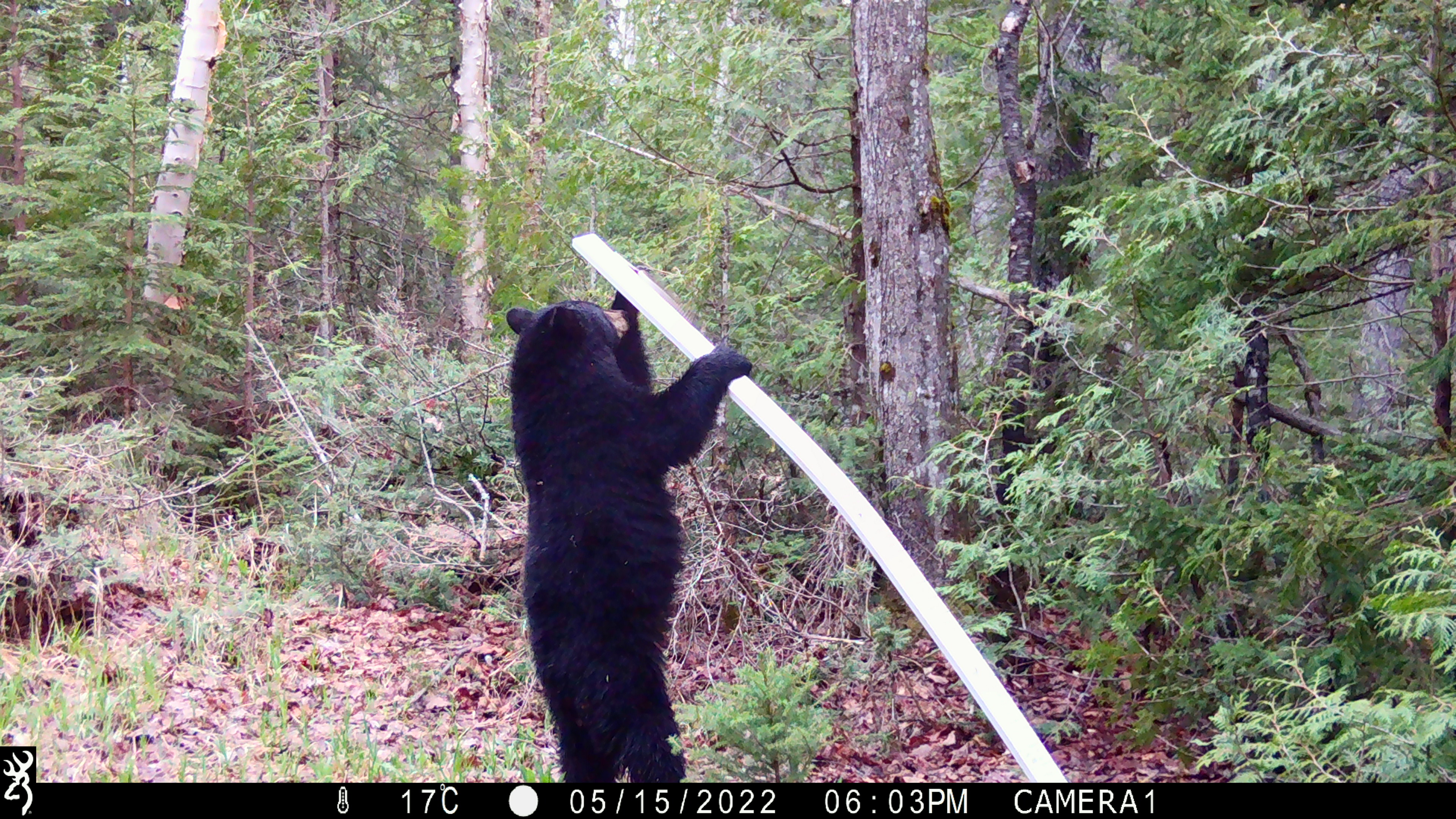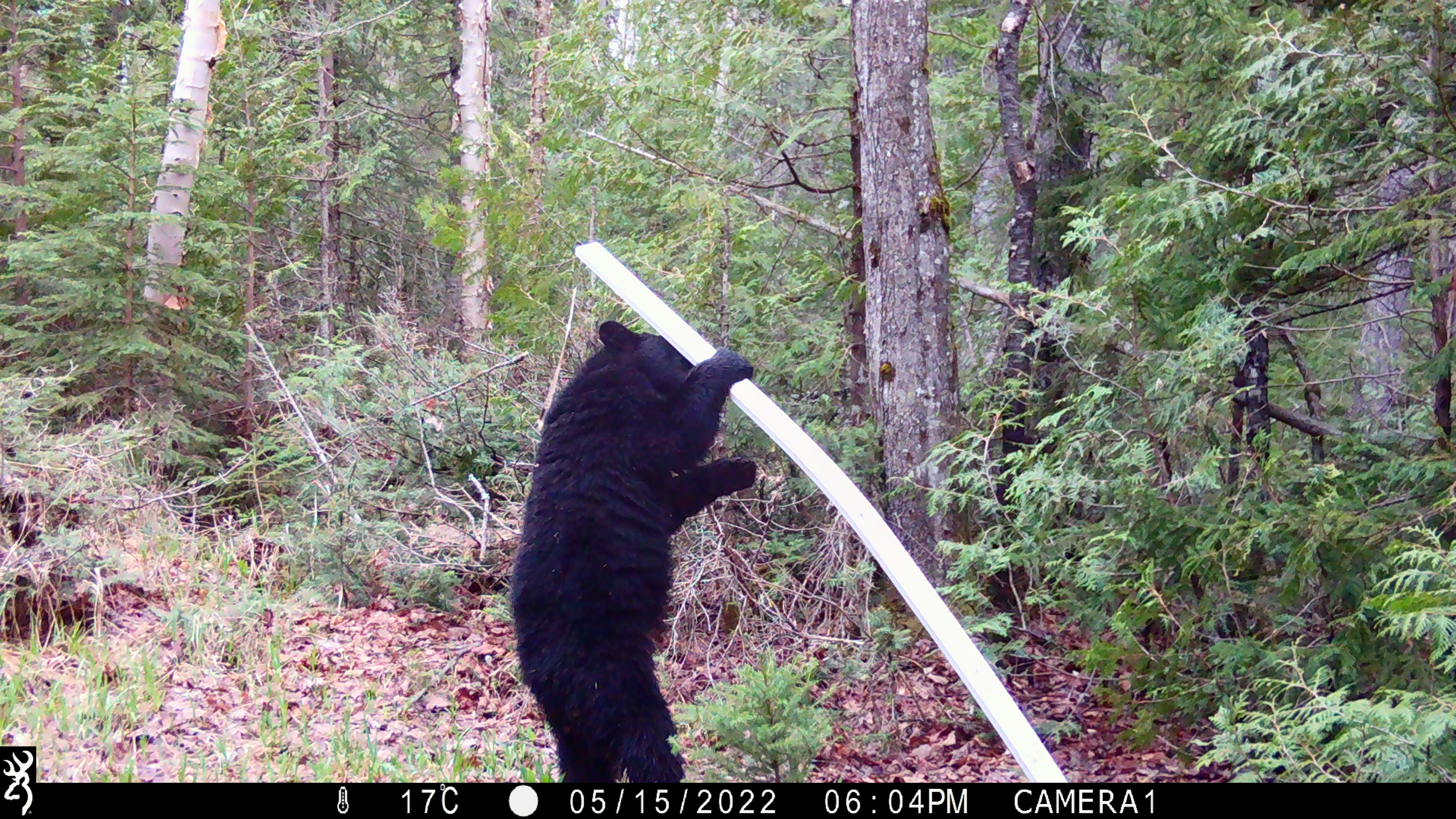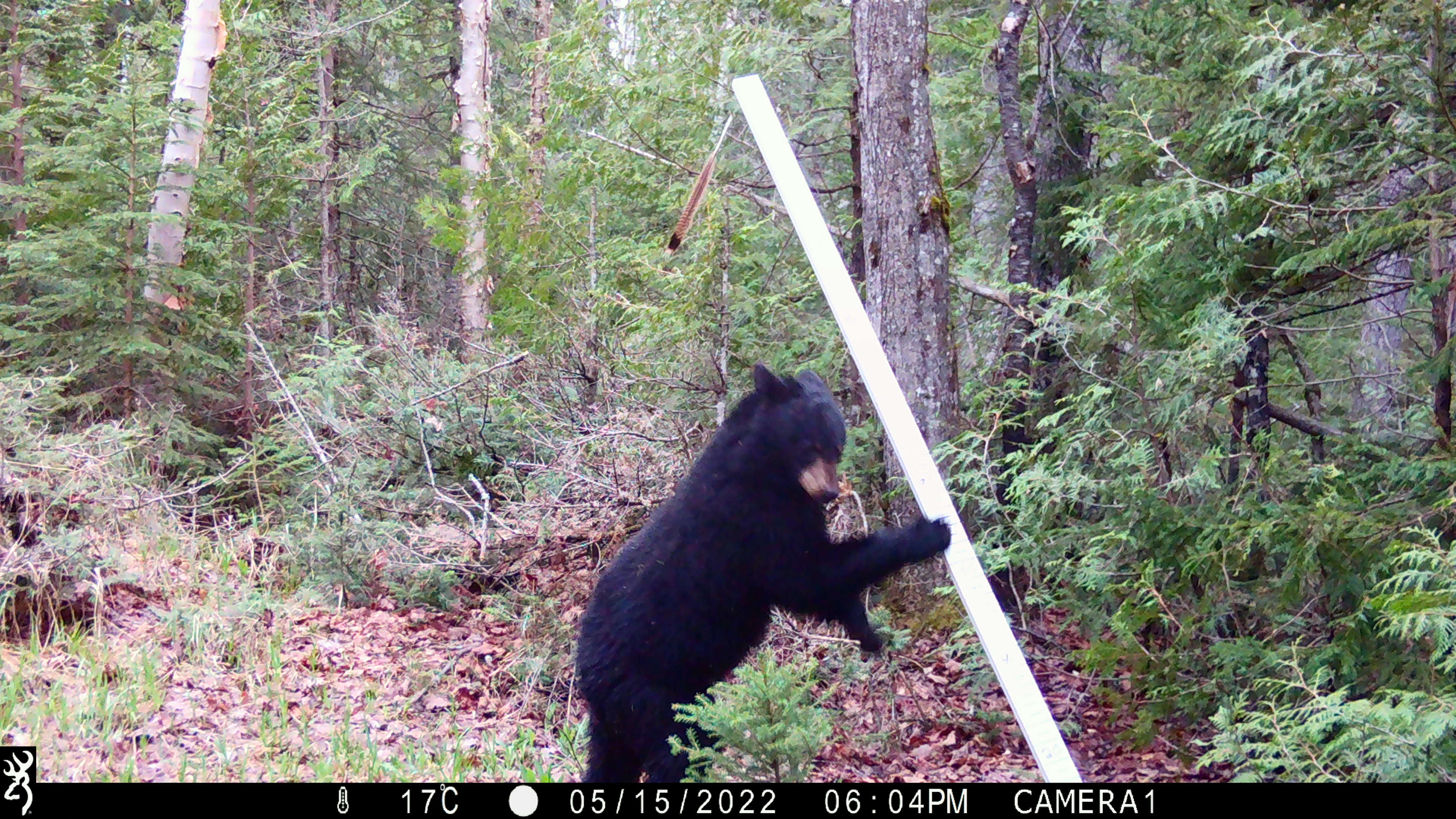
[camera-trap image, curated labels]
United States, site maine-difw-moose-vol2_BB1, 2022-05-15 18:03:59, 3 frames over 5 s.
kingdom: Animalia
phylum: Chordata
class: Mammalia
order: Carnivora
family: Ursidae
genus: Ursus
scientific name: Ursus americanus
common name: black bear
Black bear (Ursus americanus).